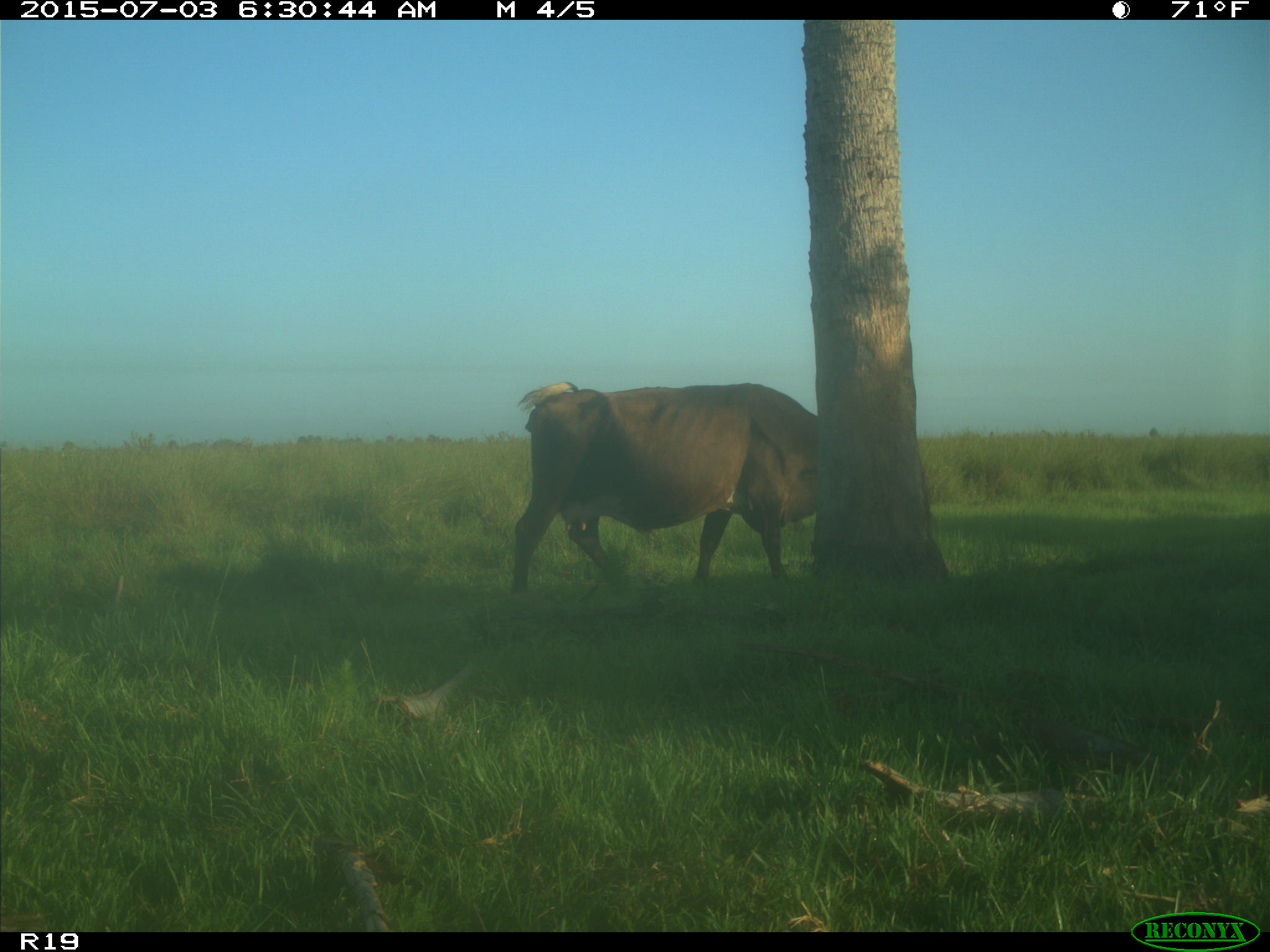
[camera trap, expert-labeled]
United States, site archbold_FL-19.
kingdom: Animalia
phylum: Chordata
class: Mammalia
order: Artiodactyla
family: Bovidae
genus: Bos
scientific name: Bos taurus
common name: domestic cow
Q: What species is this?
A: Bos taurus (domestic cow).